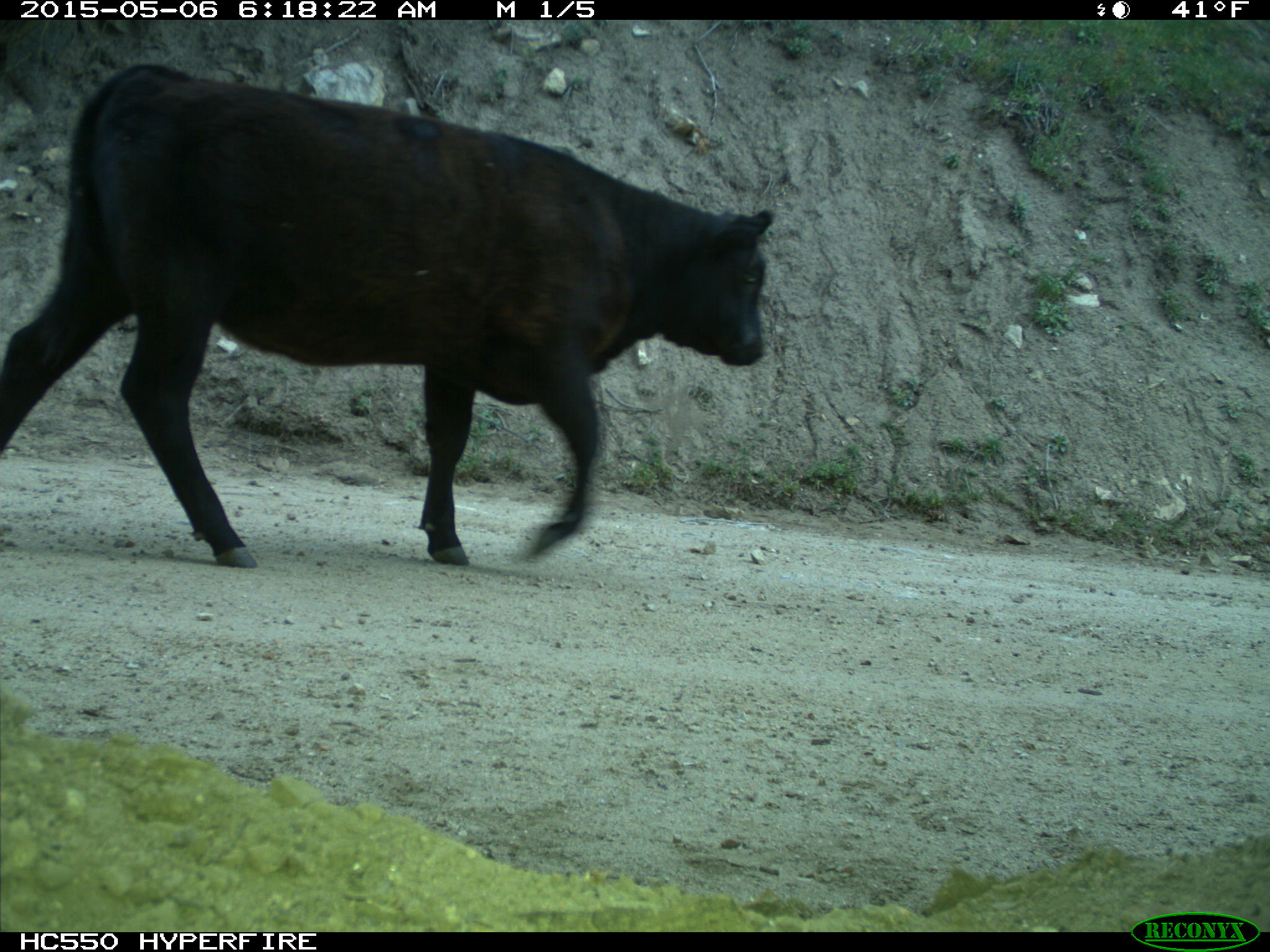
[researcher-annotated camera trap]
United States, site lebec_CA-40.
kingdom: Animalia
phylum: Chordata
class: Mammalia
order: Artiodactyla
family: Bovidae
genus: Bos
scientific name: Bos taurus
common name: domestic cow